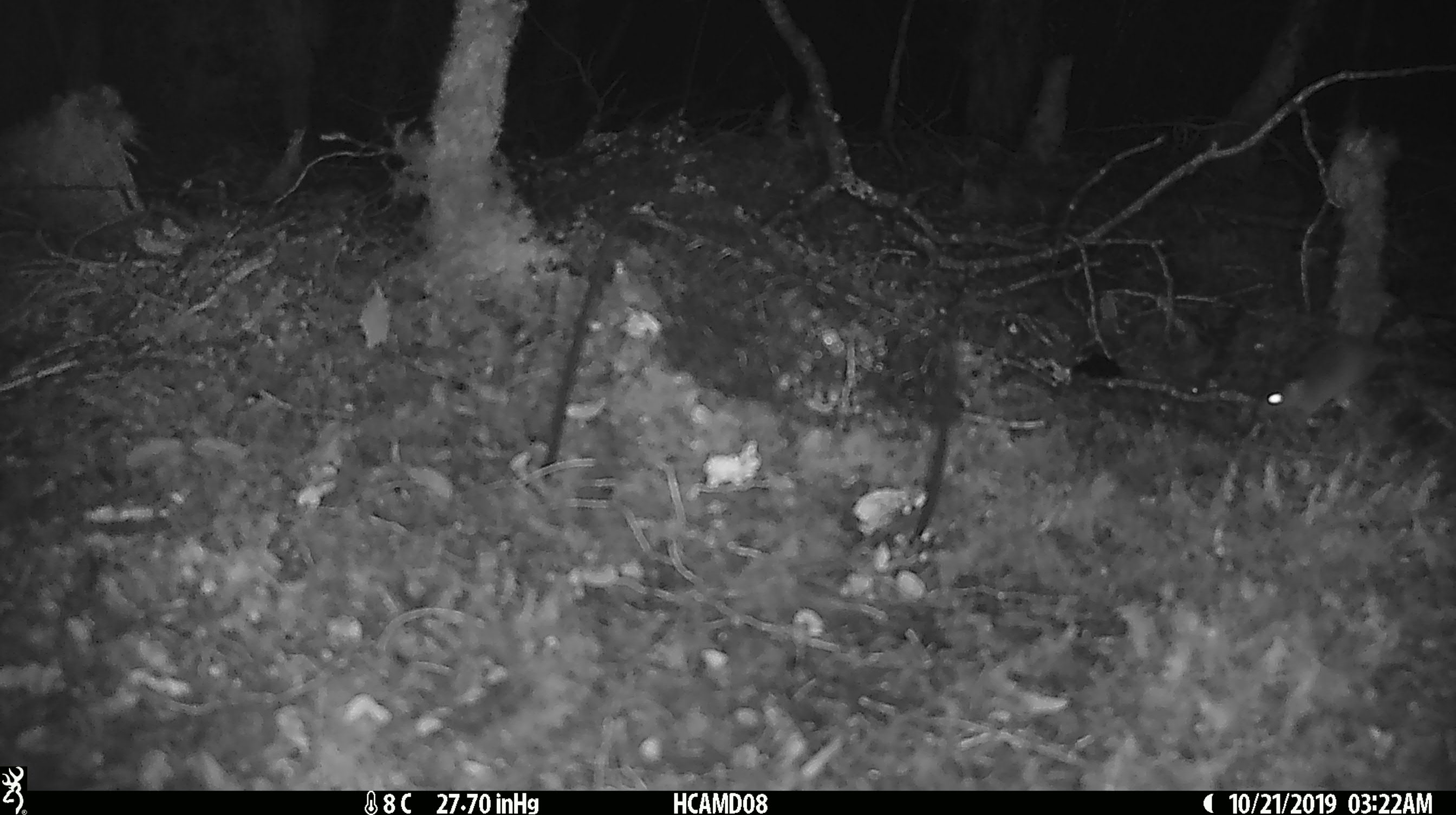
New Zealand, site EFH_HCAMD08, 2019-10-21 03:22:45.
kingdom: Animalia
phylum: Chordata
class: Mammalia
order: Rodentia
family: Muridae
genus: Mus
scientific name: Mus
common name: mouse